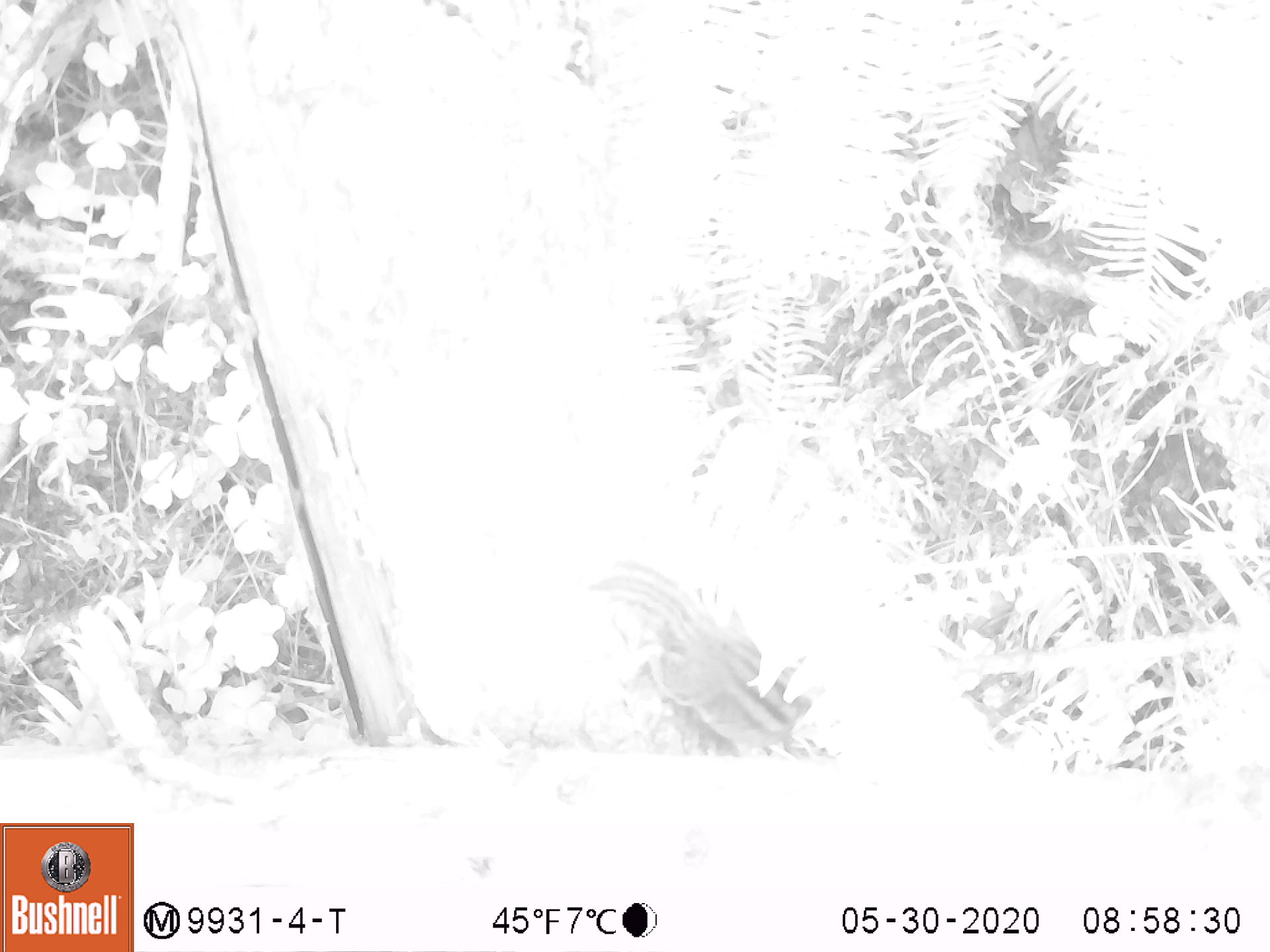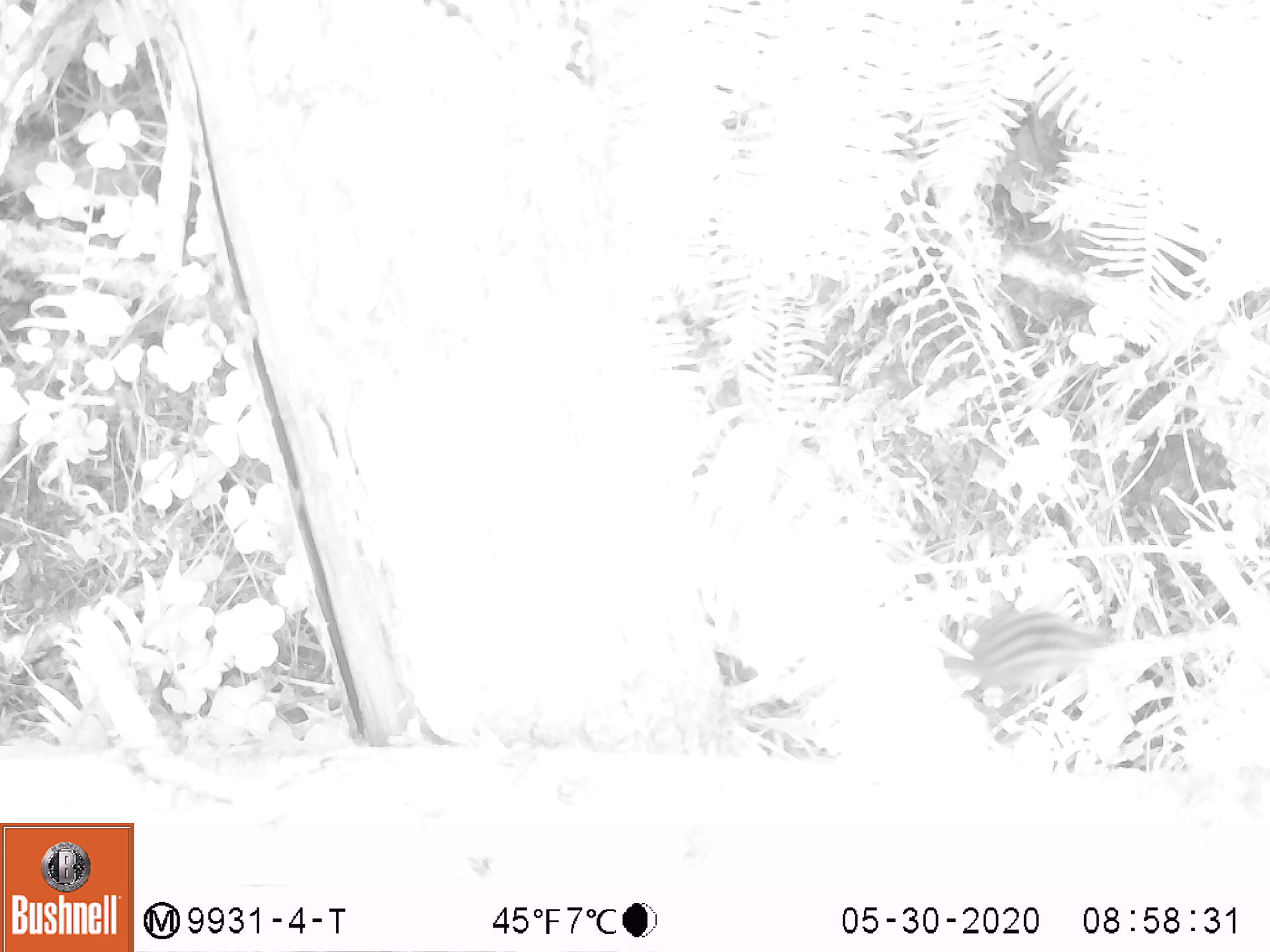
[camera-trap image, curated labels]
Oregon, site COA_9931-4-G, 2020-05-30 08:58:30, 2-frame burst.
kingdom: Animalia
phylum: Chordata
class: Mammalia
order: Rodentia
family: Sciuridae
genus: Neotamias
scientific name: Neotamias townsendii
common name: townsend's chipmunk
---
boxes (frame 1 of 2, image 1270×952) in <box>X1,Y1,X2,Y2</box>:
townsend's chipmunk: <box>574,547,801,745</box>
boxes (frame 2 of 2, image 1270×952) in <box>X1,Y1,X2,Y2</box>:
townsend's chipmunk: <box>954,599,1123,691</box>